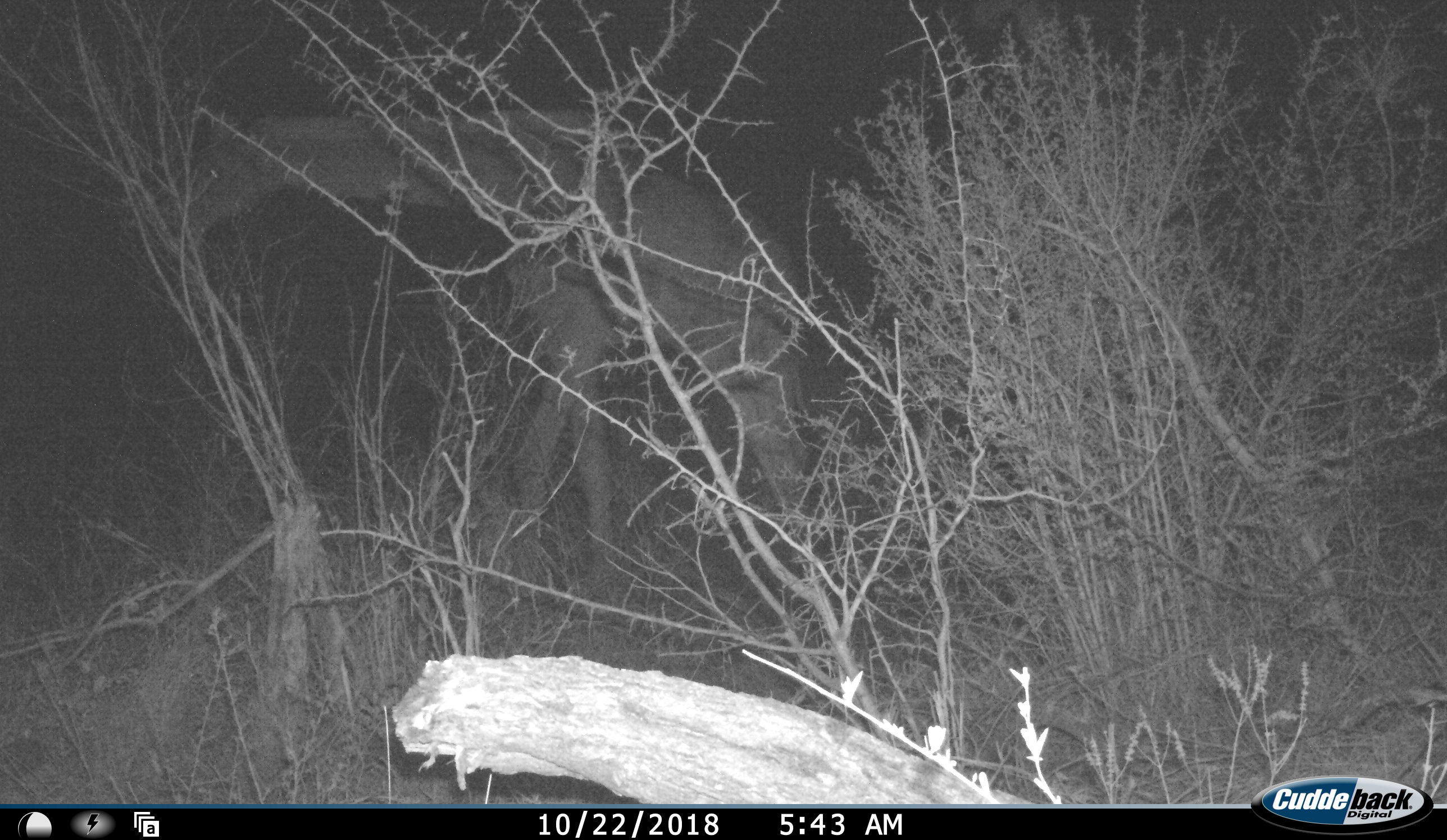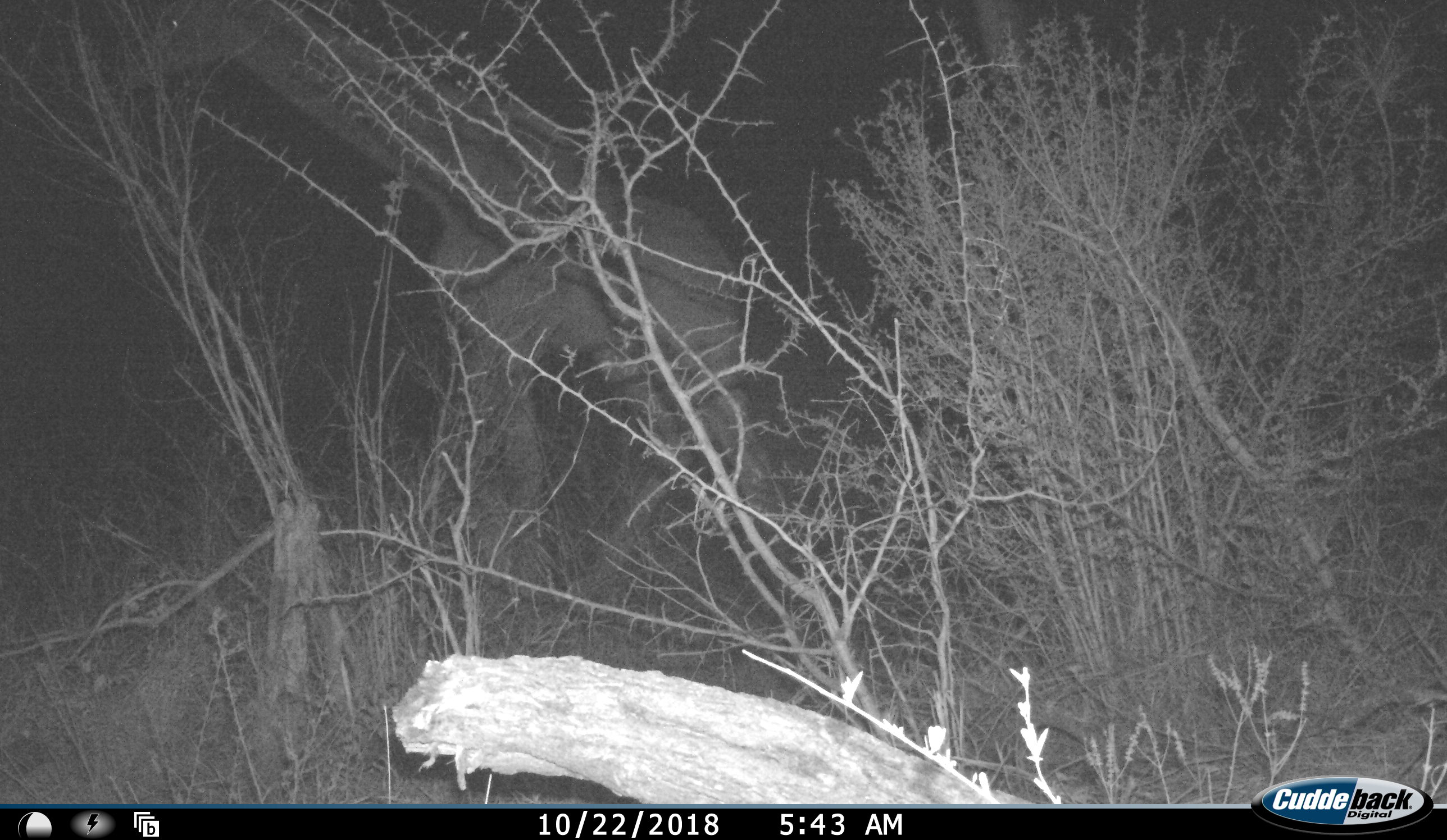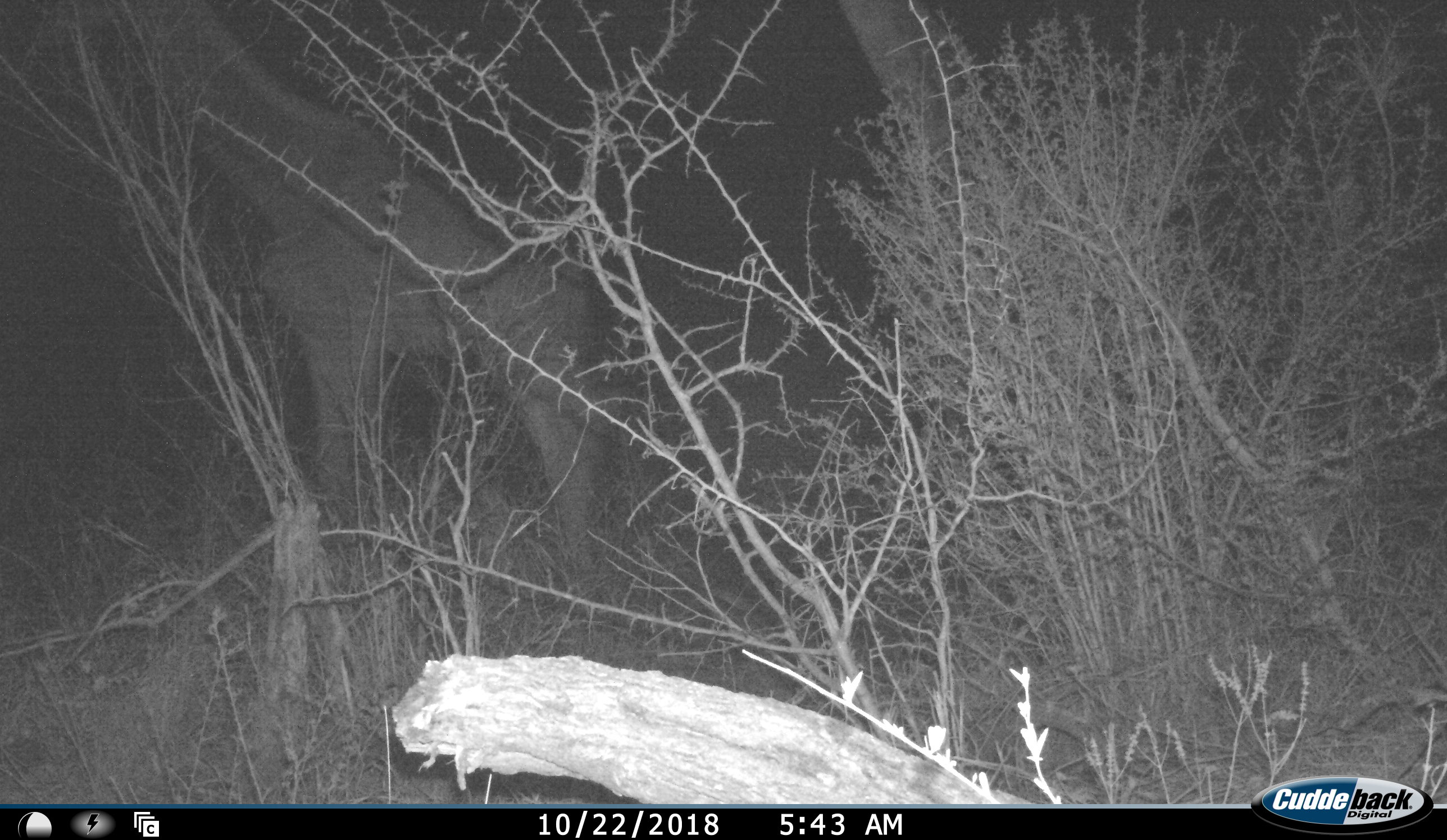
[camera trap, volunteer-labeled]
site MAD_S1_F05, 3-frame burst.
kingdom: Animalia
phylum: Chordata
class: Mammalia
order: Artiodactyla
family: Giraffidae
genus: Giraffa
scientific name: Giraffa camelopardalis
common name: giraffe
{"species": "giraffe (Giraffa camelopardalis)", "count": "2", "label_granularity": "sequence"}